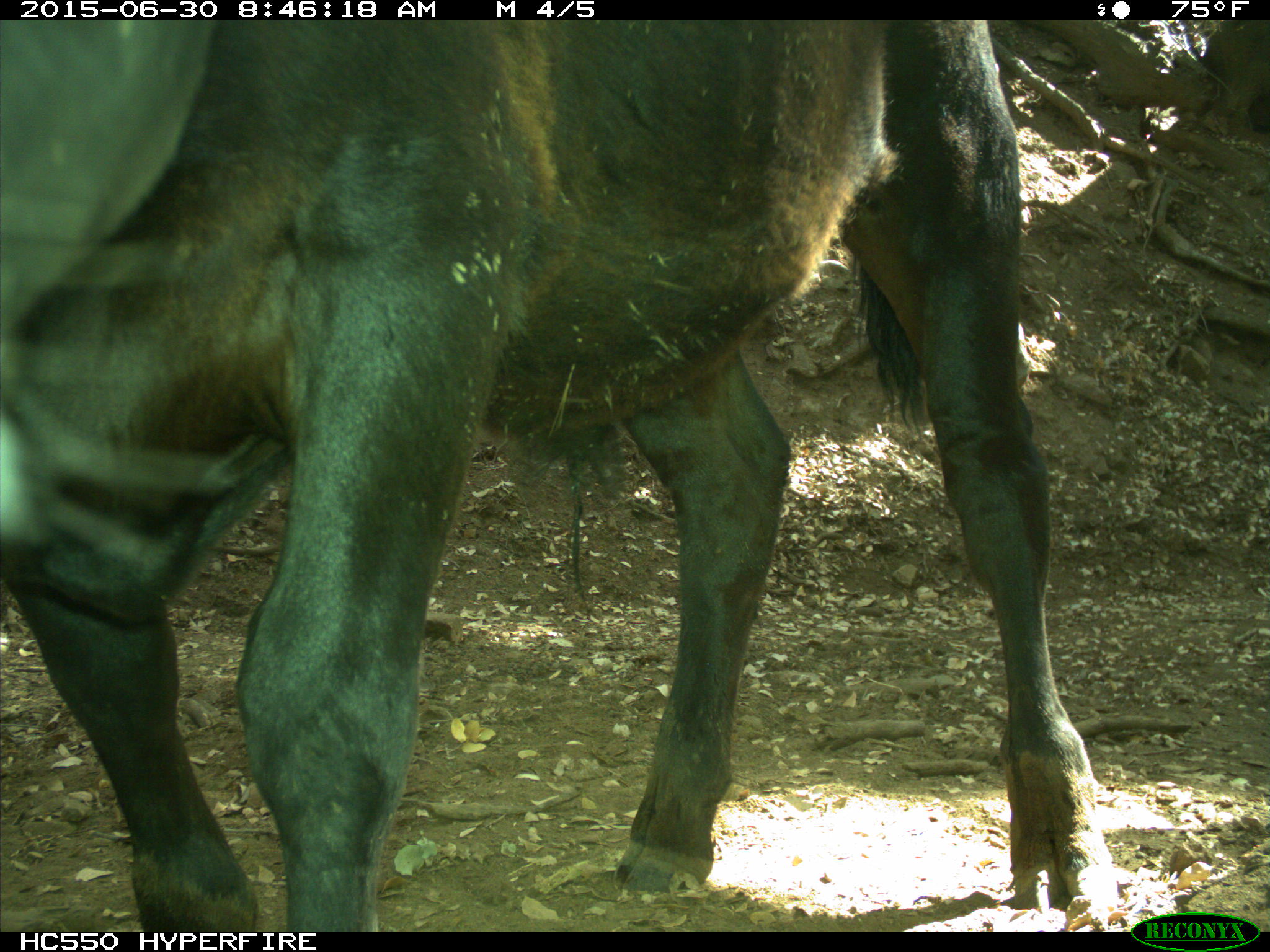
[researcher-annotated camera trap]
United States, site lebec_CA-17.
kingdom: Animalia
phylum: Chordata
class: Mammalia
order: Artiodactyla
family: Bovidae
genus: Bos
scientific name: Bos taurus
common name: domestic cow